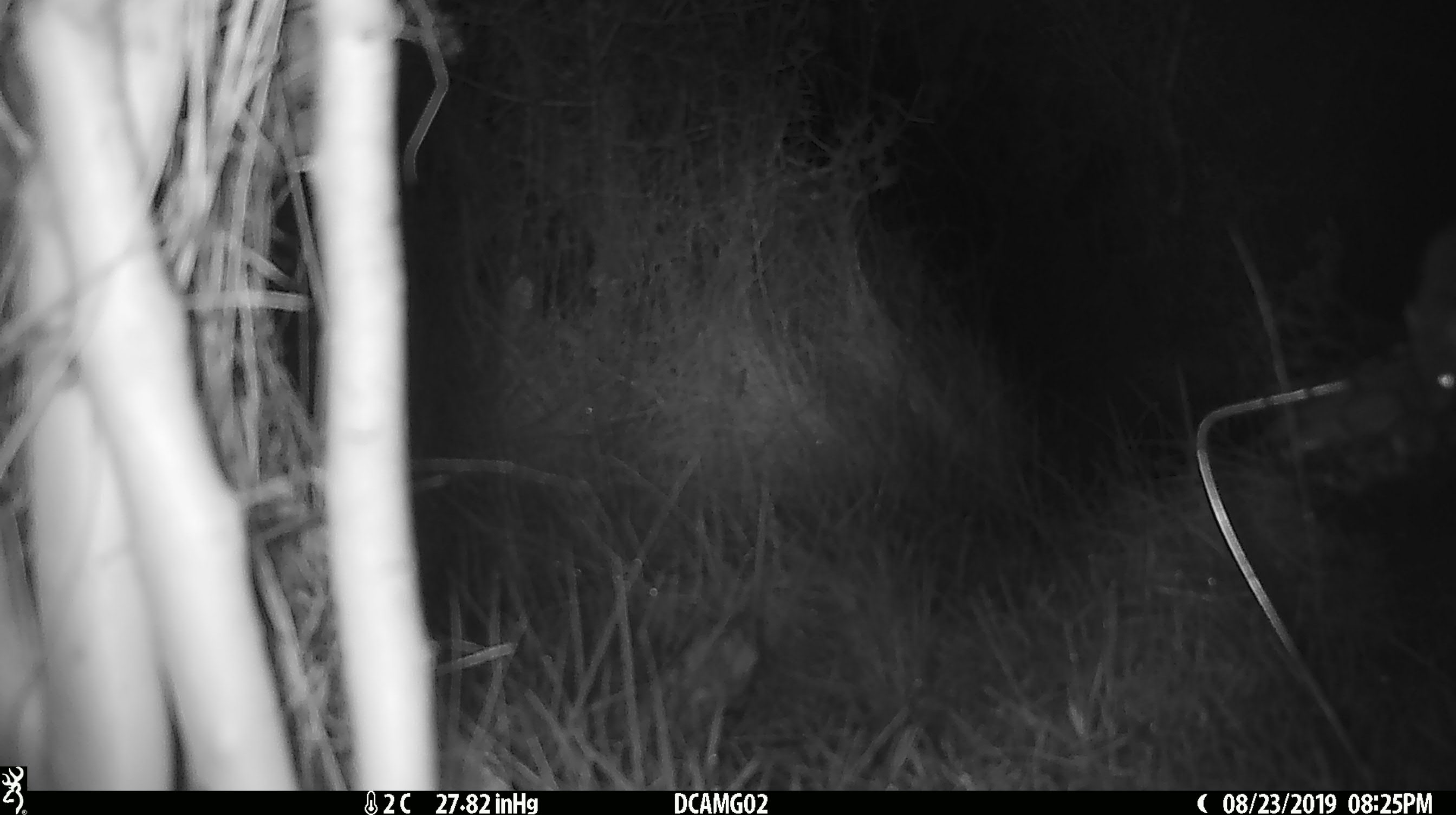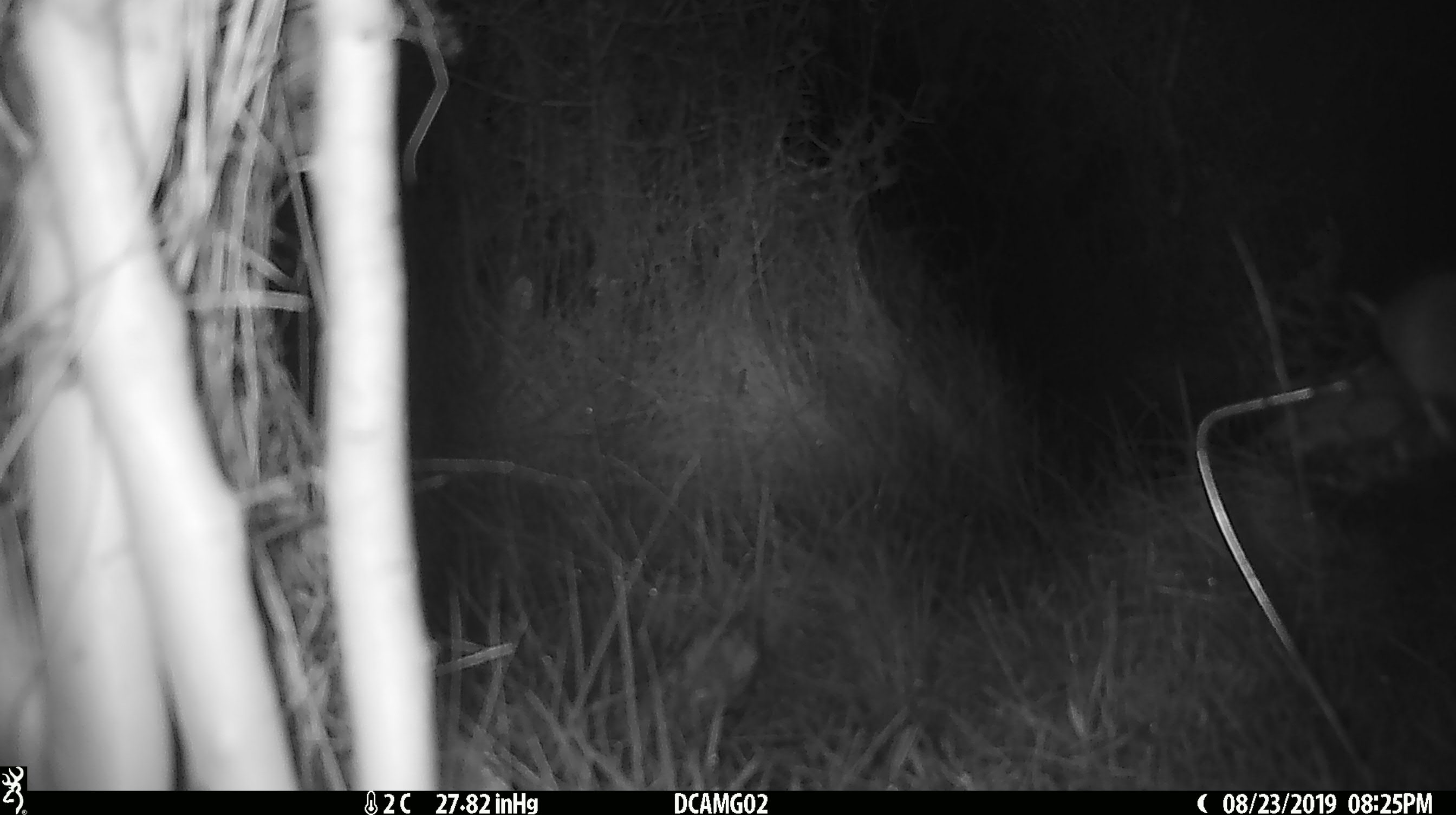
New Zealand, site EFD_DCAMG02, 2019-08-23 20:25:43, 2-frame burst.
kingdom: Animalia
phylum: Chordata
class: Mammalia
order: Rodentia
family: Muridae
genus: Mus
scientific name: Mus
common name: mouse